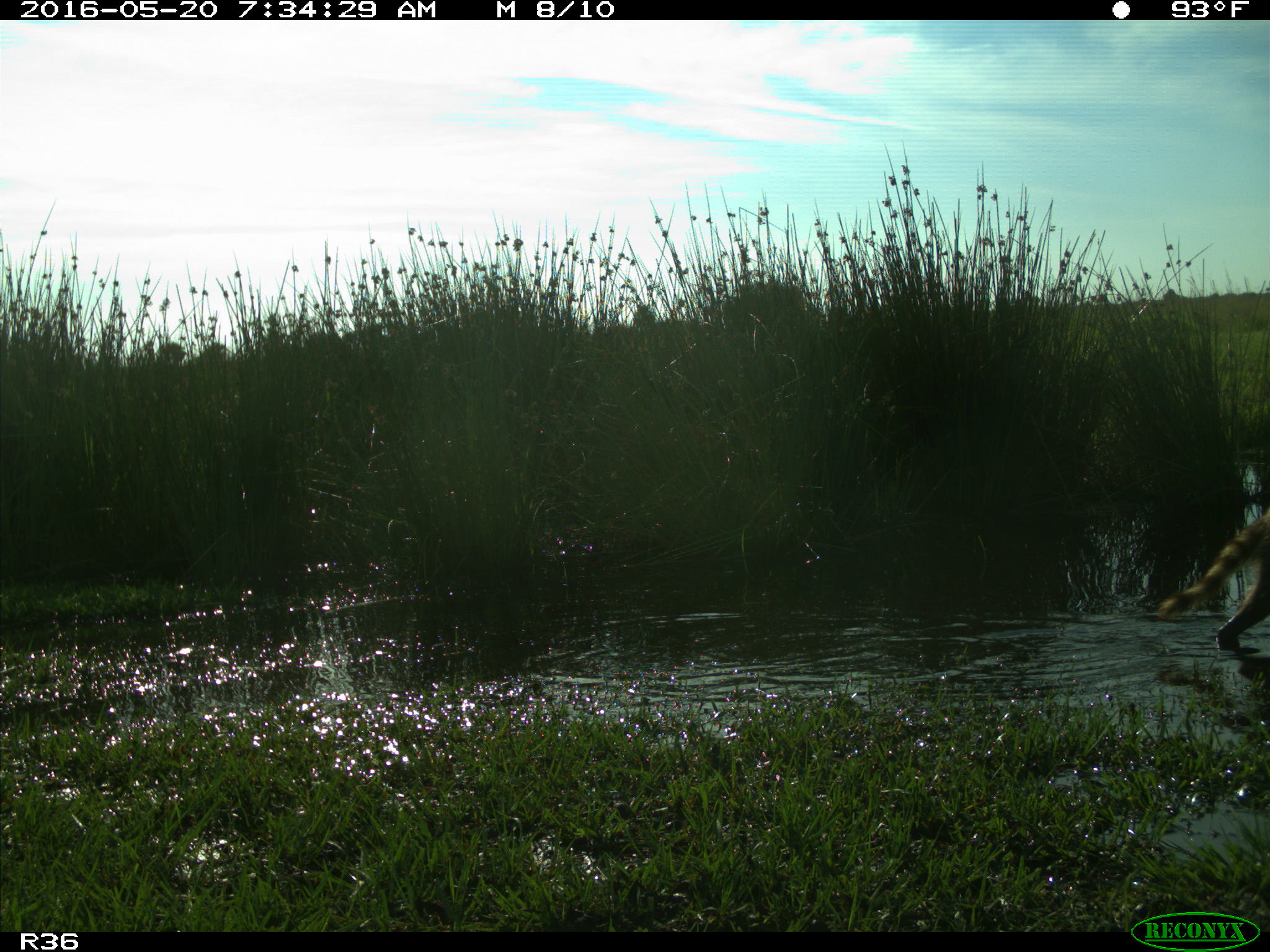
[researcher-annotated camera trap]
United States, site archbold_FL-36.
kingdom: Animalia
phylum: Chordata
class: Mammalia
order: Carnivora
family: Procyonidae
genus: Procyon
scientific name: Procyon lotor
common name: common raccoon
Procyon lotor (common raccoon).